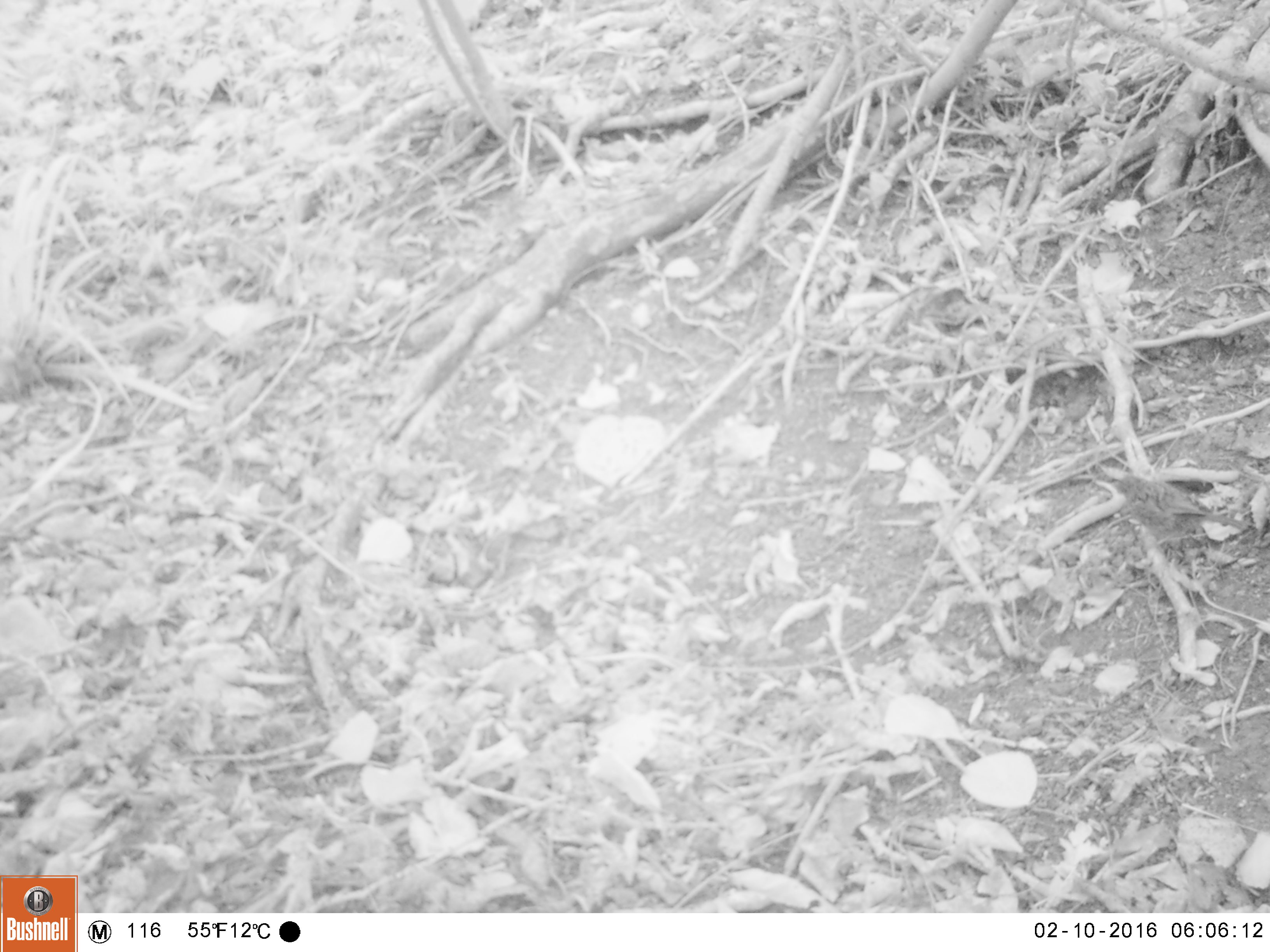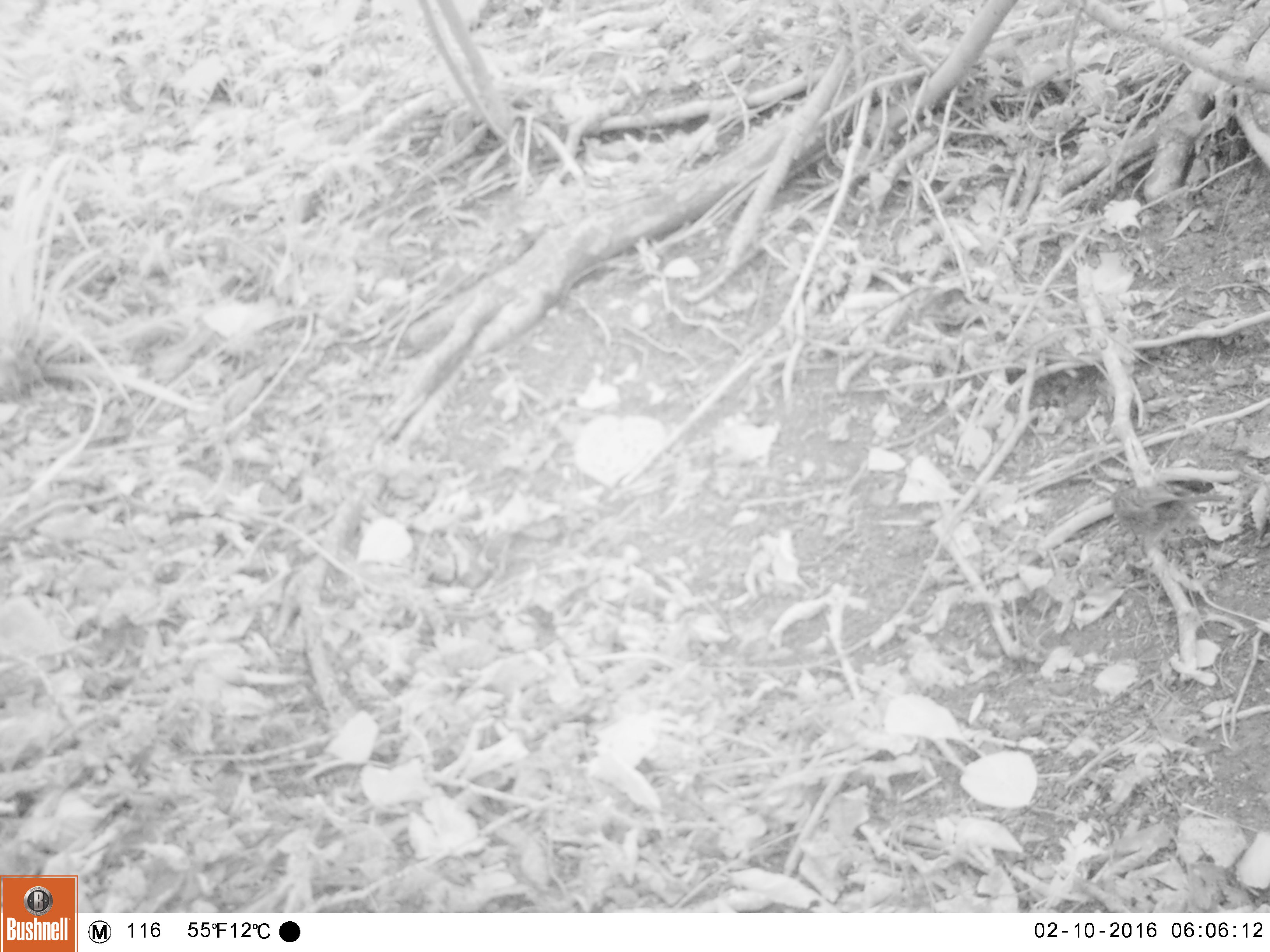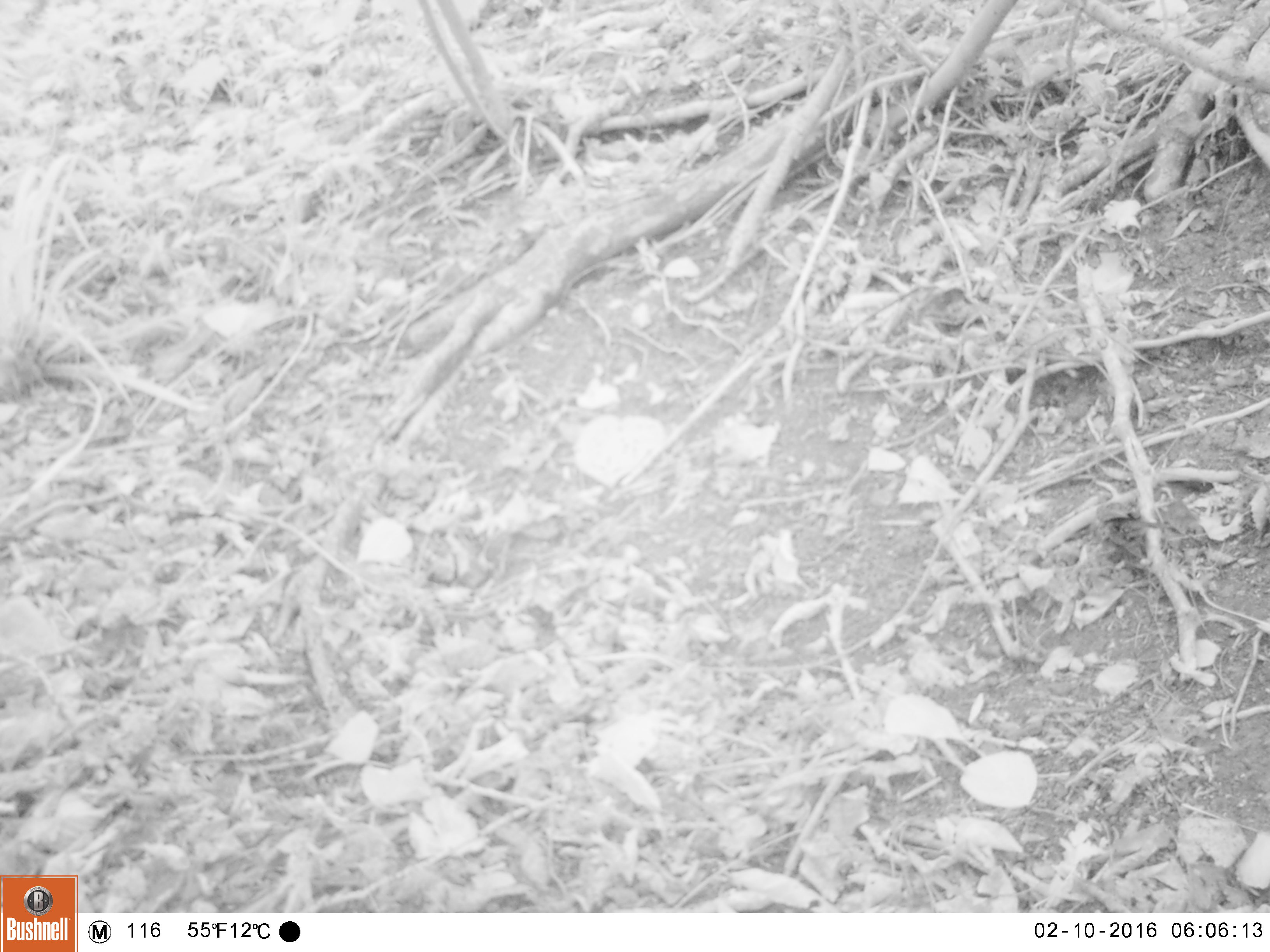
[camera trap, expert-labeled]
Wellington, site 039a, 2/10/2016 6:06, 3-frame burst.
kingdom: Animalia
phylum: Chordata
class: Aves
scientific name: Aves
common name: bird